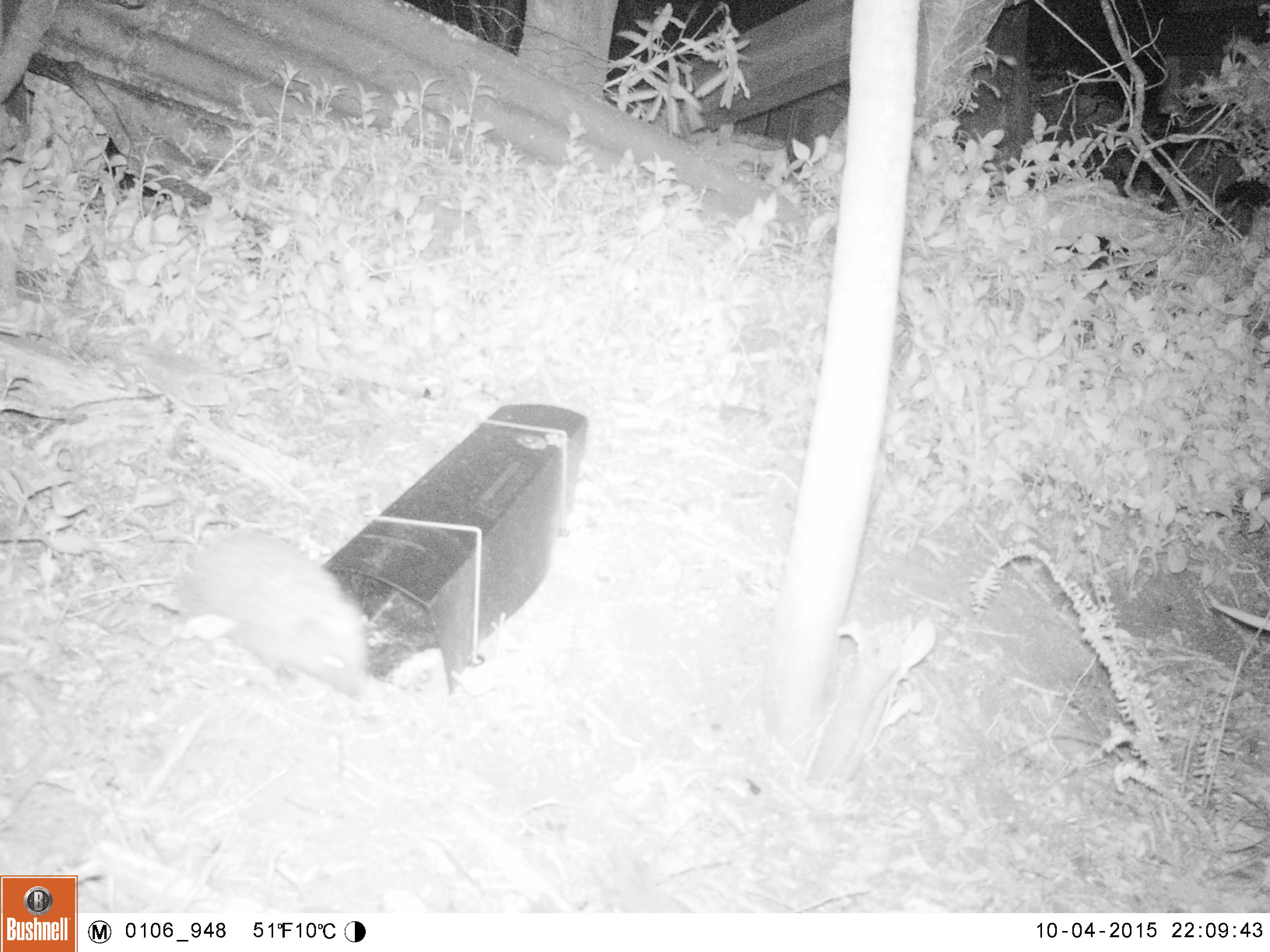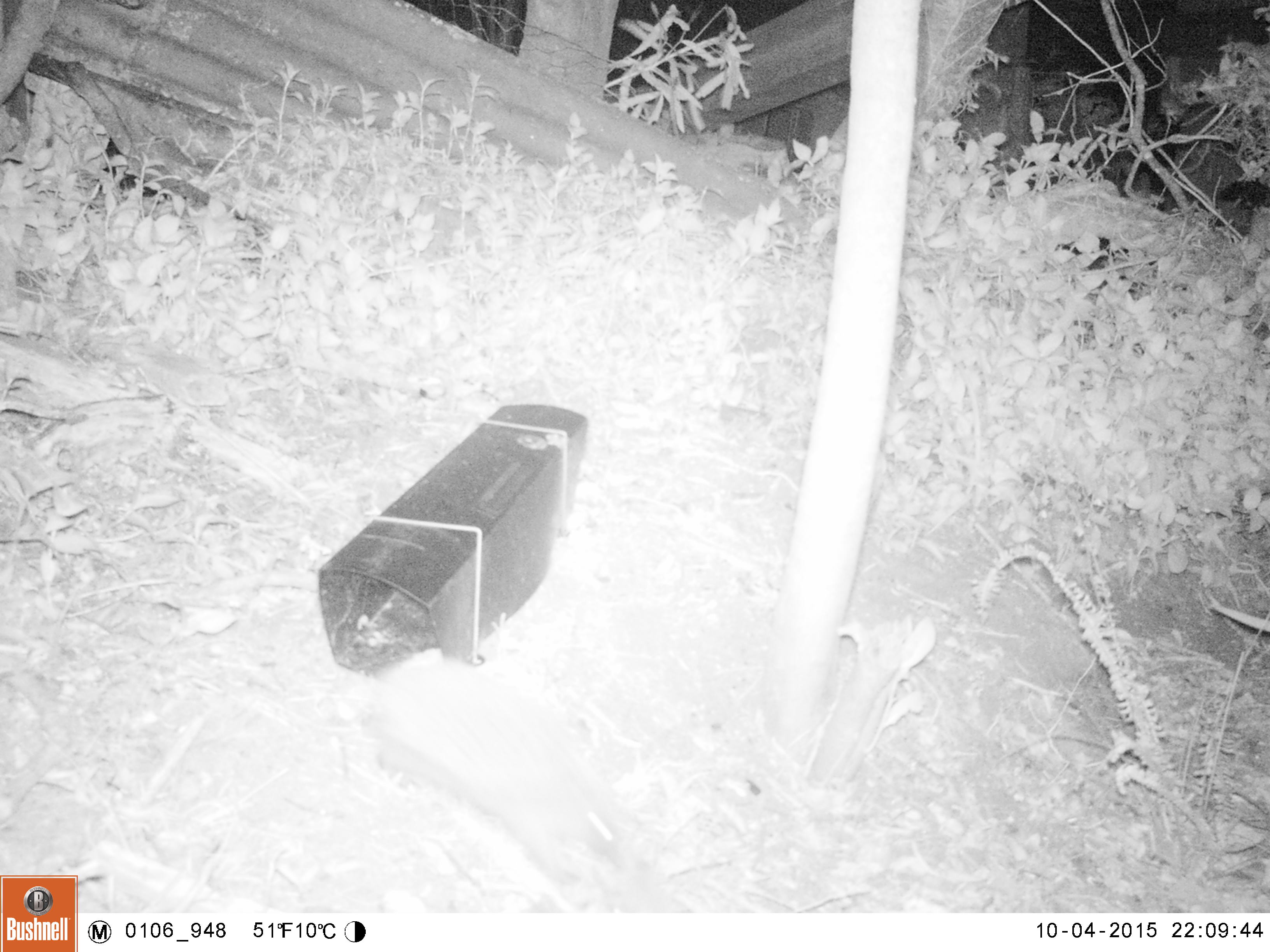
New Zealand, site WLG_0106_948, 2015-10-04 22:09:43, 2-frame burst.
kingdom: Animalia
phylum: Chordata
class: Mammalia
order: Eulipotyphla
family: Erinaceidae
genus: Erinaceus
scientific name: Erinaceus europaeus europaeus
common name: european hedgehog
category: hedgehog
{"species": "hedgehog (european hedgehog) (Erinaceus europaeus europaeus)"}